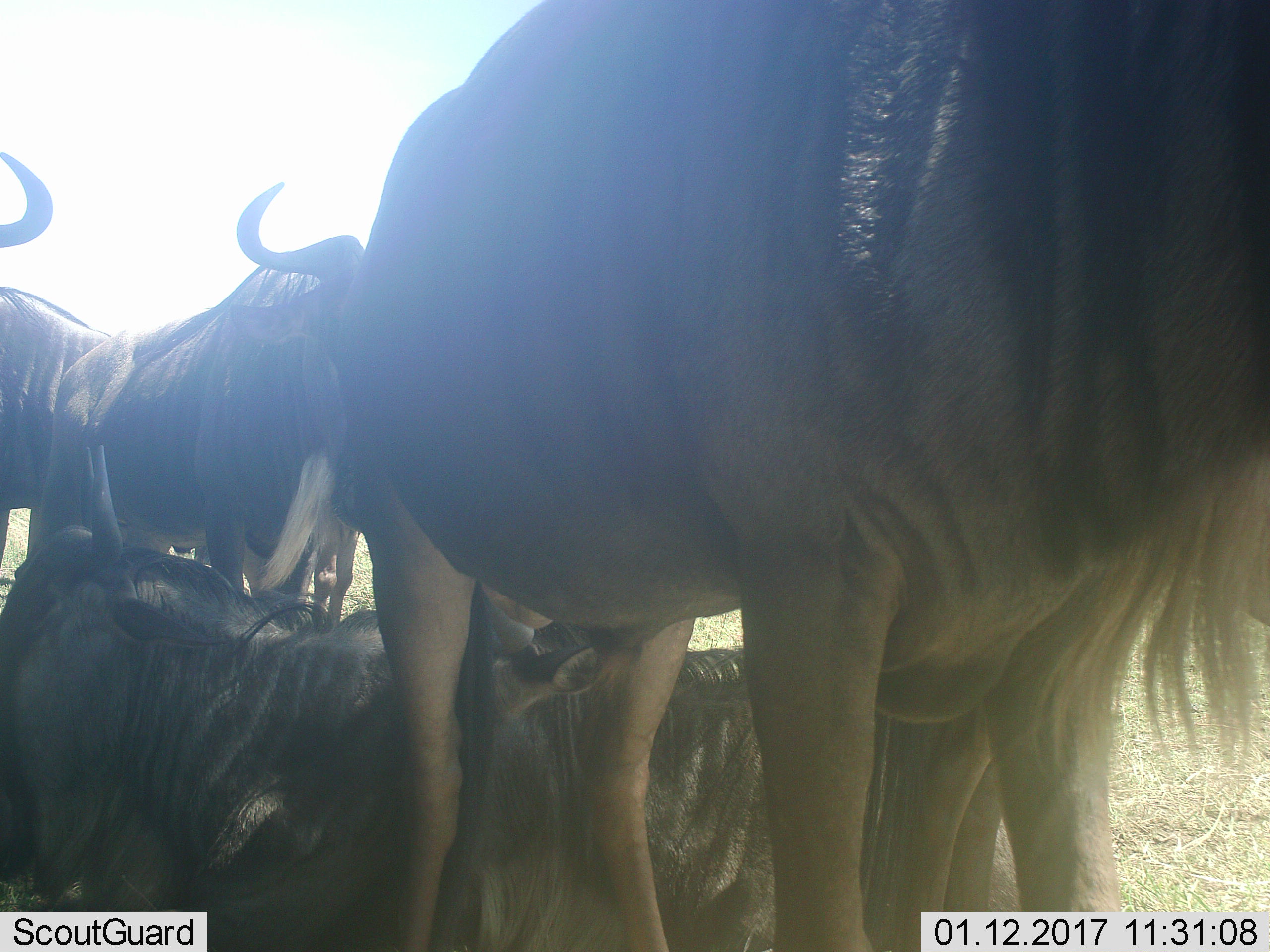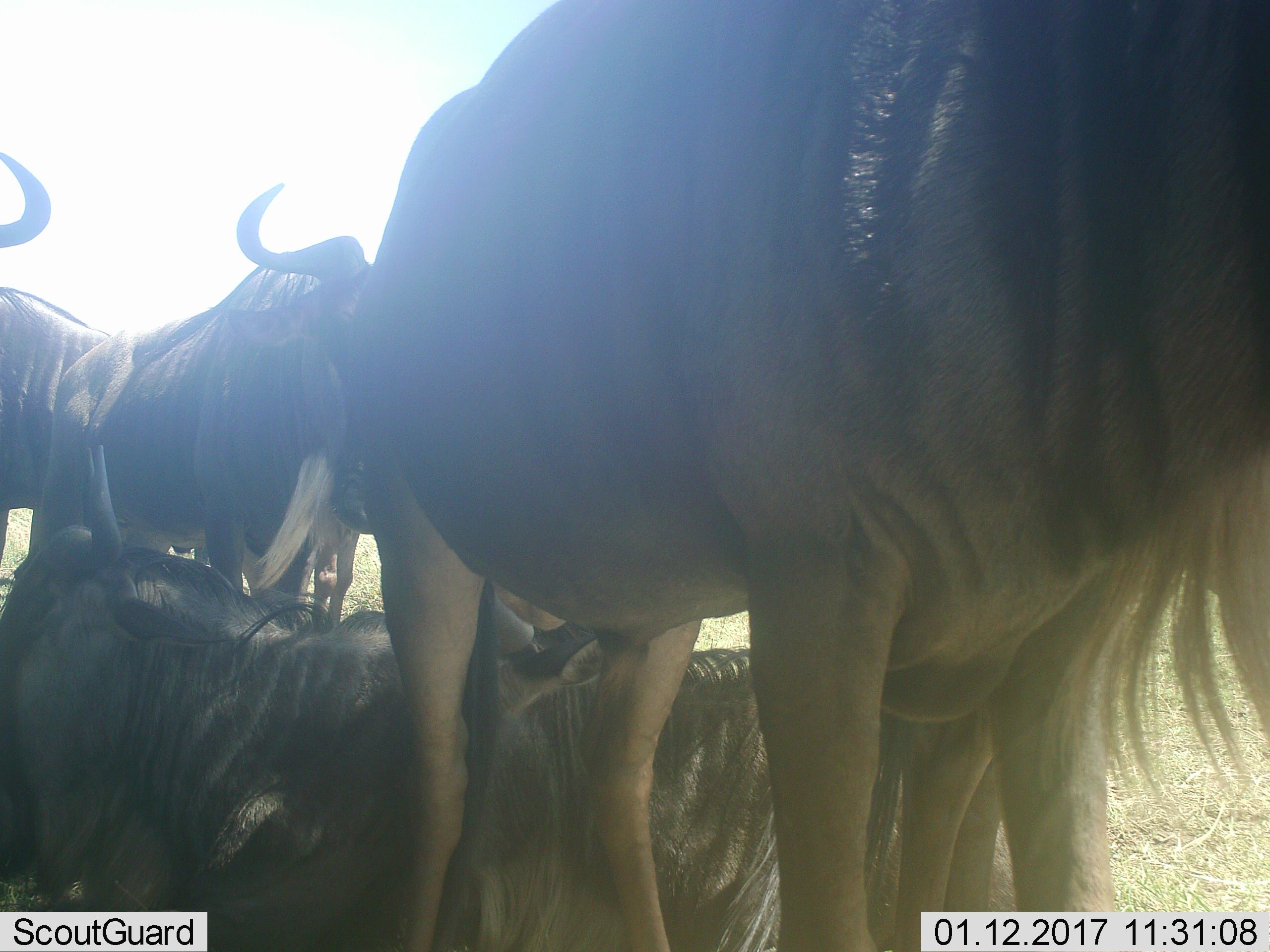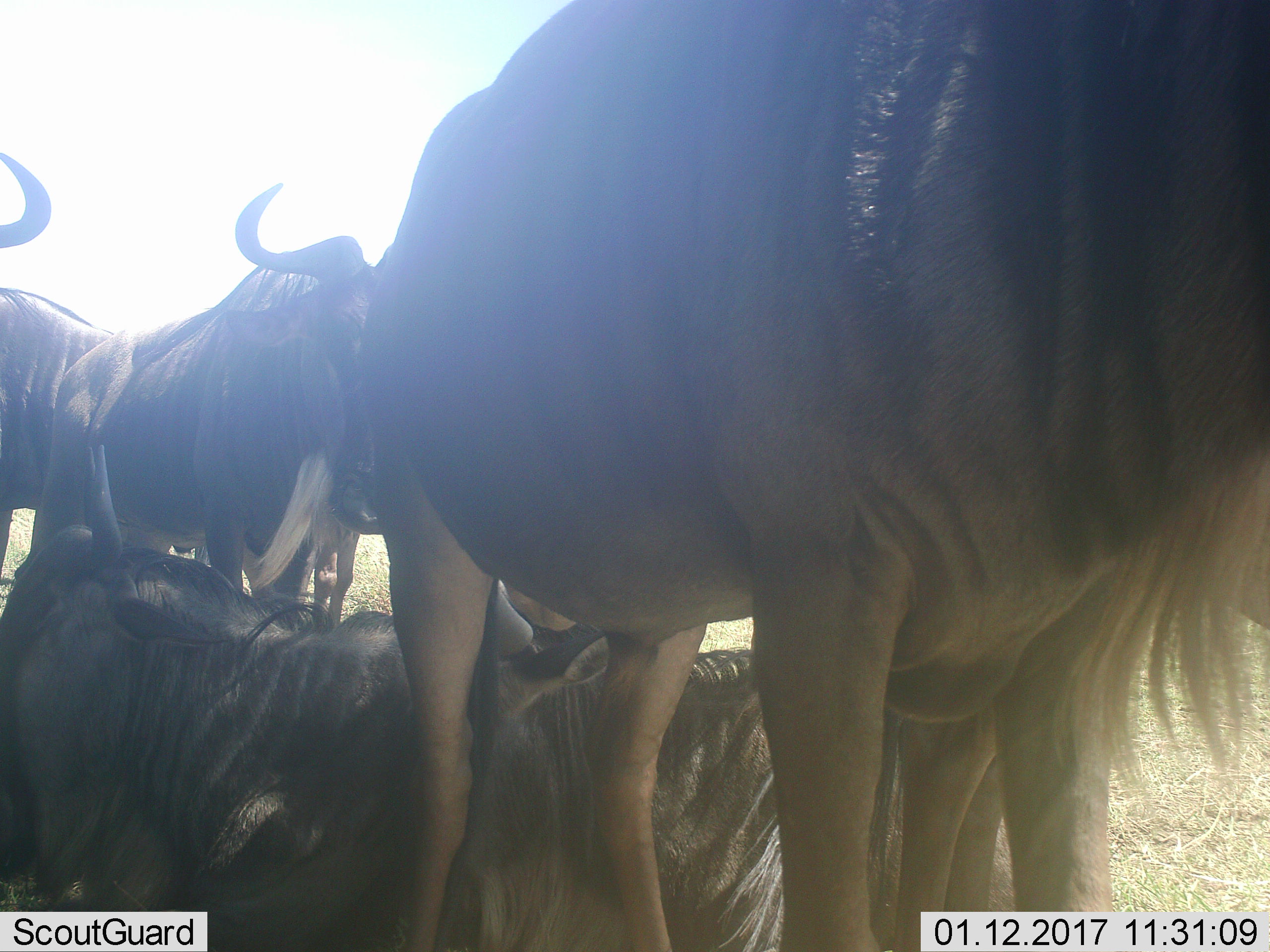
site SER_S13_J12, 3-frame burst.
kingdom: Animalia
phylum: Chordata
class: Mammalia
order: Artiodactyla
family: Bovidae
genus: Connochaetes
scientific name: Connochaetes taurinus taurinus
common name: blue wildebeest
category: wildebeestblue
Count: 4.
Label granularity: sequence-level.